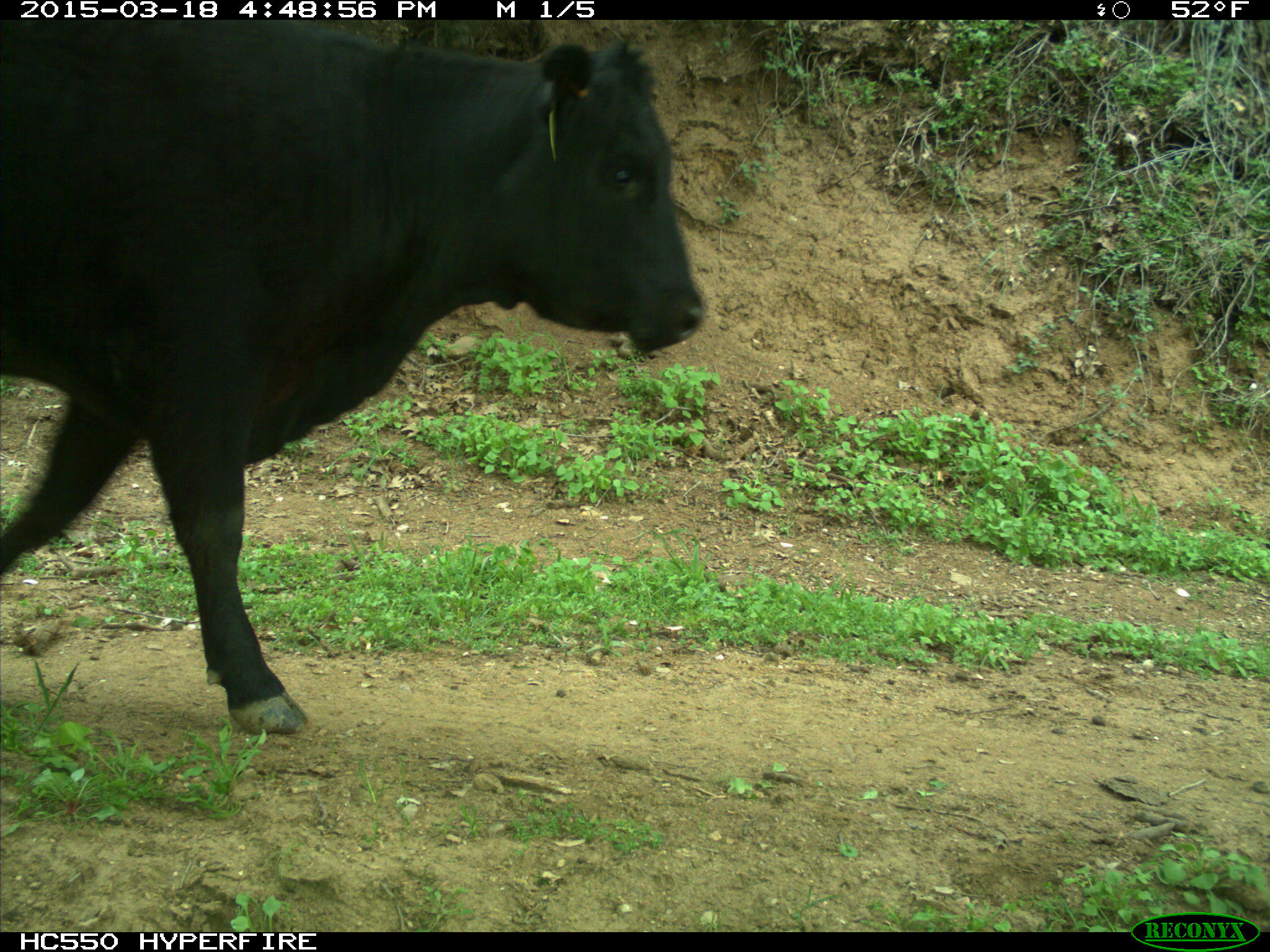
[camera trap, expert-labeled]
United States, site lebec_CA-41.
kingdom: Animalia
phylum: Chordata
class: Mammalia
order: Artiodactyla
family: Bovidae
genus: Bos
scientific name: Bos taurus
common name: domestic cow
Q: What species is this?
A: Bos taurus (domestic cow).